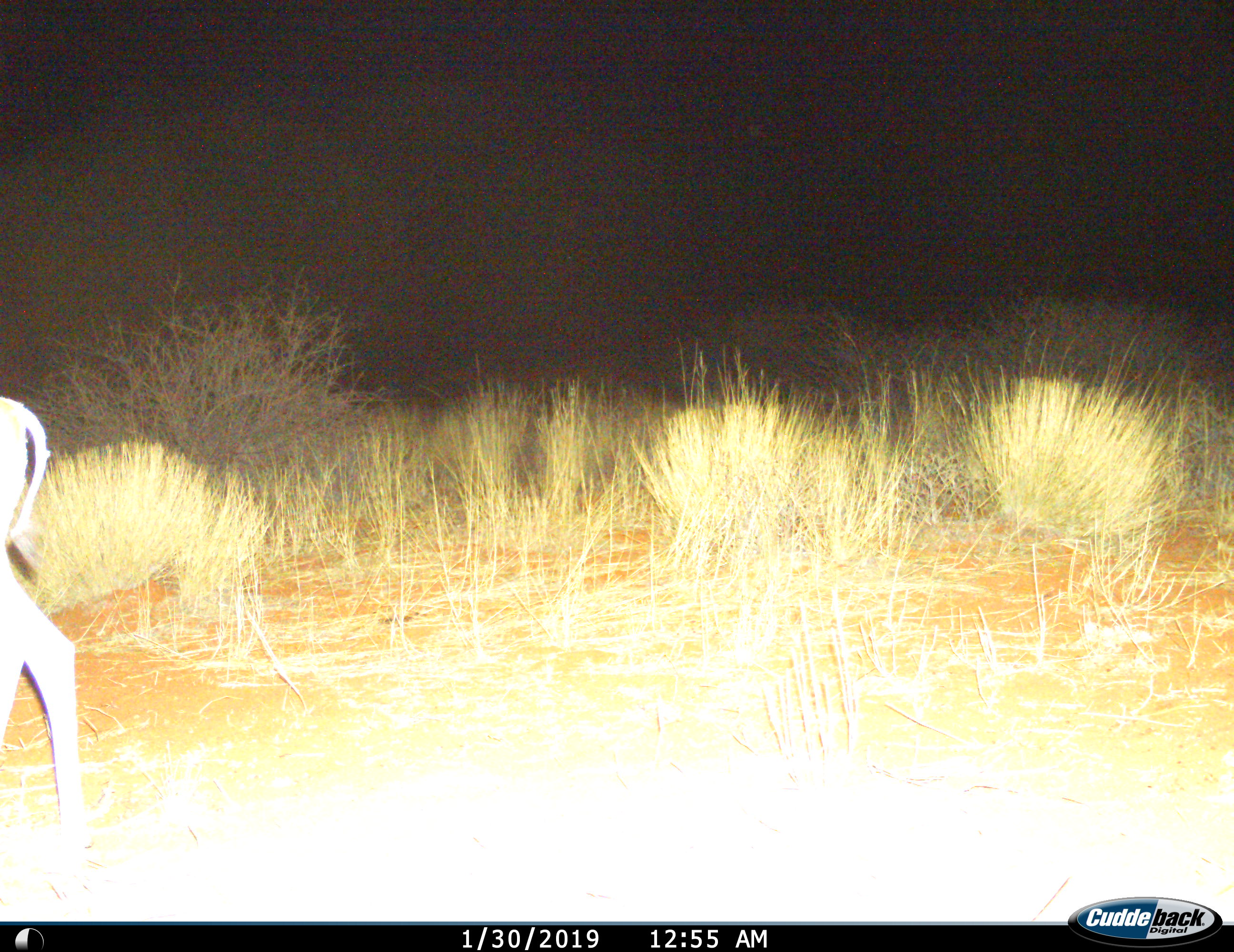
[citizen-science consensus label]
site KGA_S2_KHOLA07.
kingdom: Animalia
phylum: Chordata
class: Mammalia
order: Artiodactyla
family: Bovidae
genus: Antidorcas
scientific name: Antidorcas marsupialis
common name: springbok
Springbok (Antidorcas marsupialis), count 1. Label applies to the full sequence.